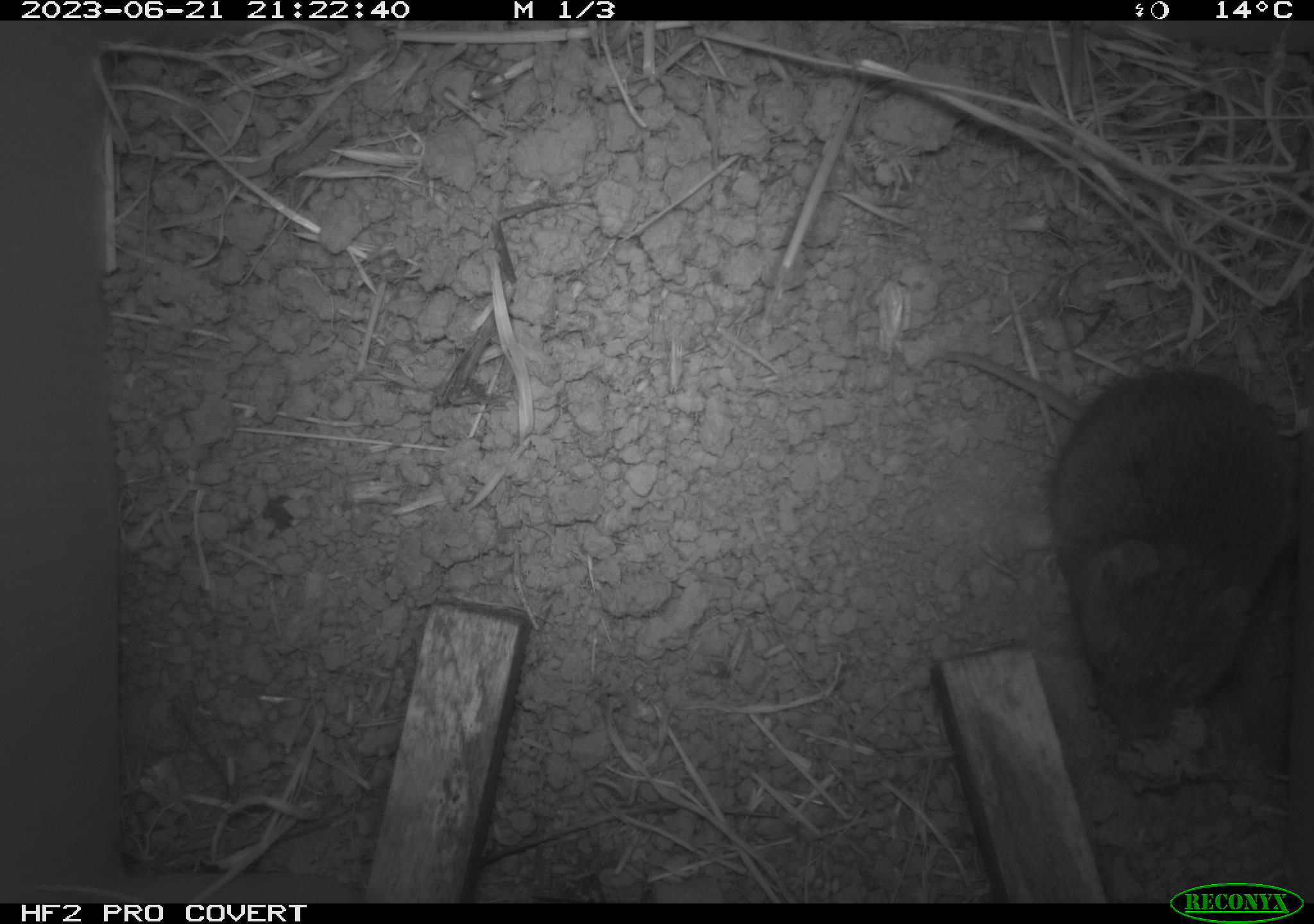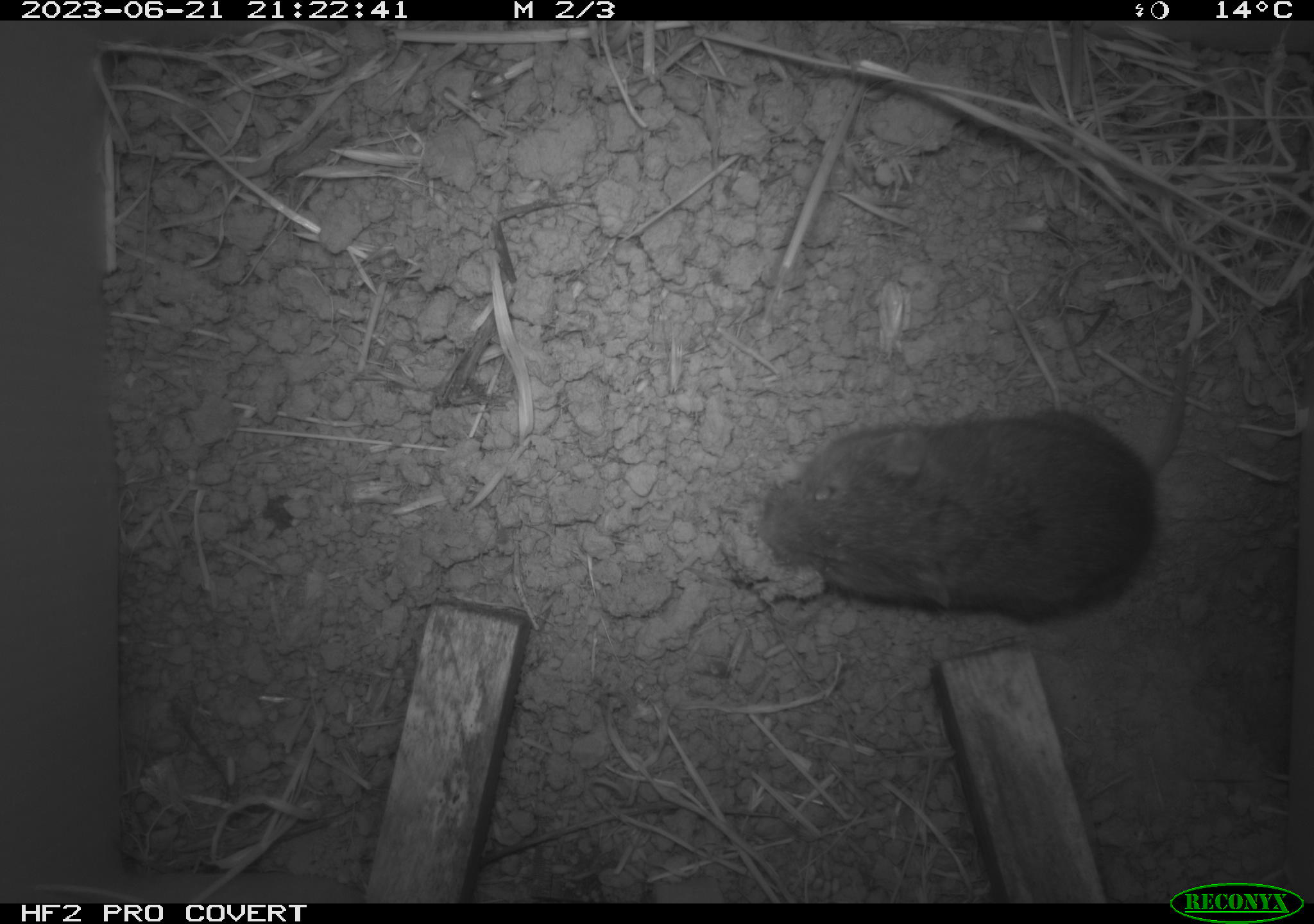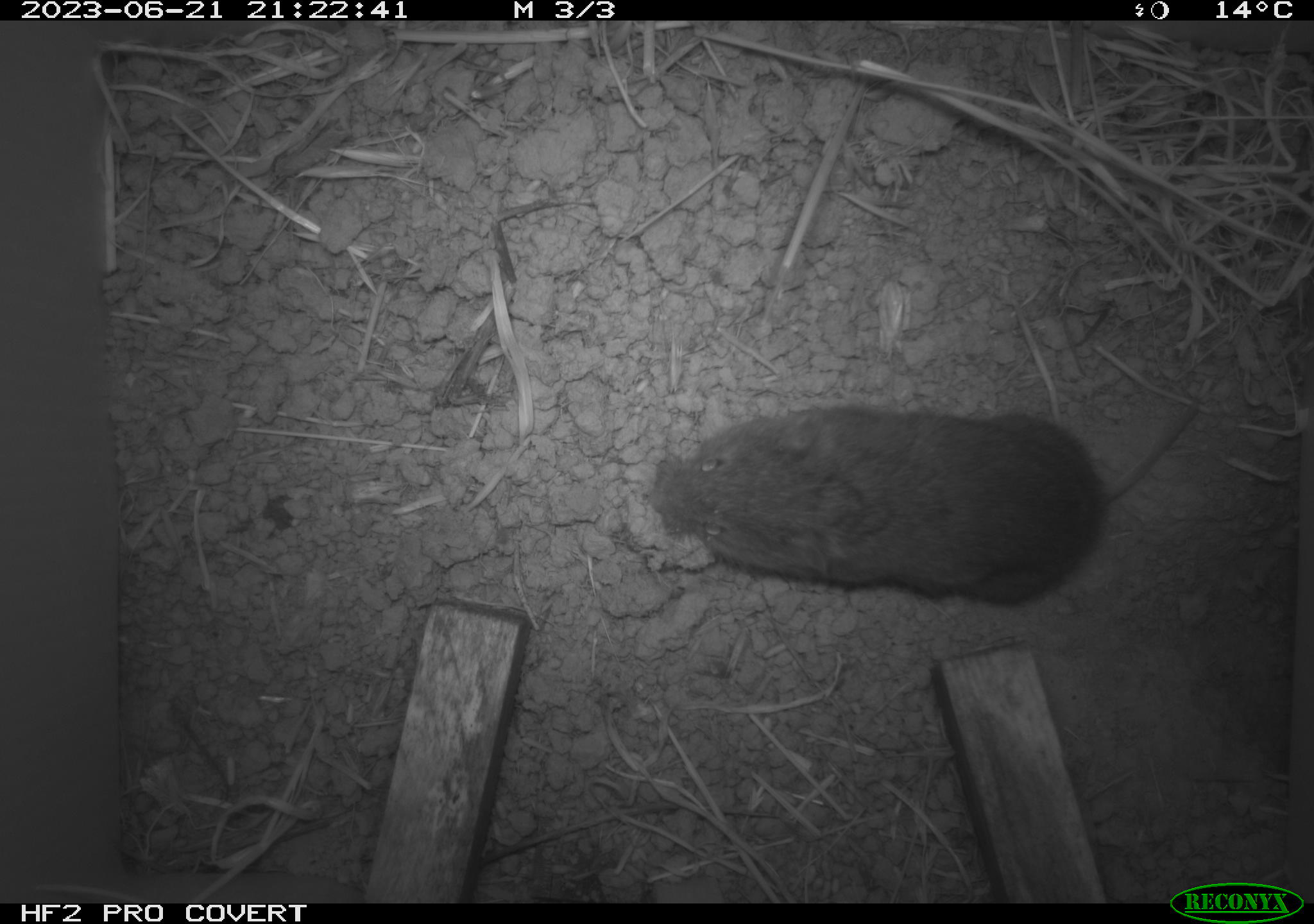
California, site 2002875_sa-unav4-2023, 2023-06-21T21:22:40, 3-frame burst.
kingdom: Animalia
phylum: Chordata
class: Mammalia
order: Rodentia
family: Cricetidae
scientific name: Arvicolinae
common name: voles, lemmings, and muskrats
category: arvicolinae subfamily